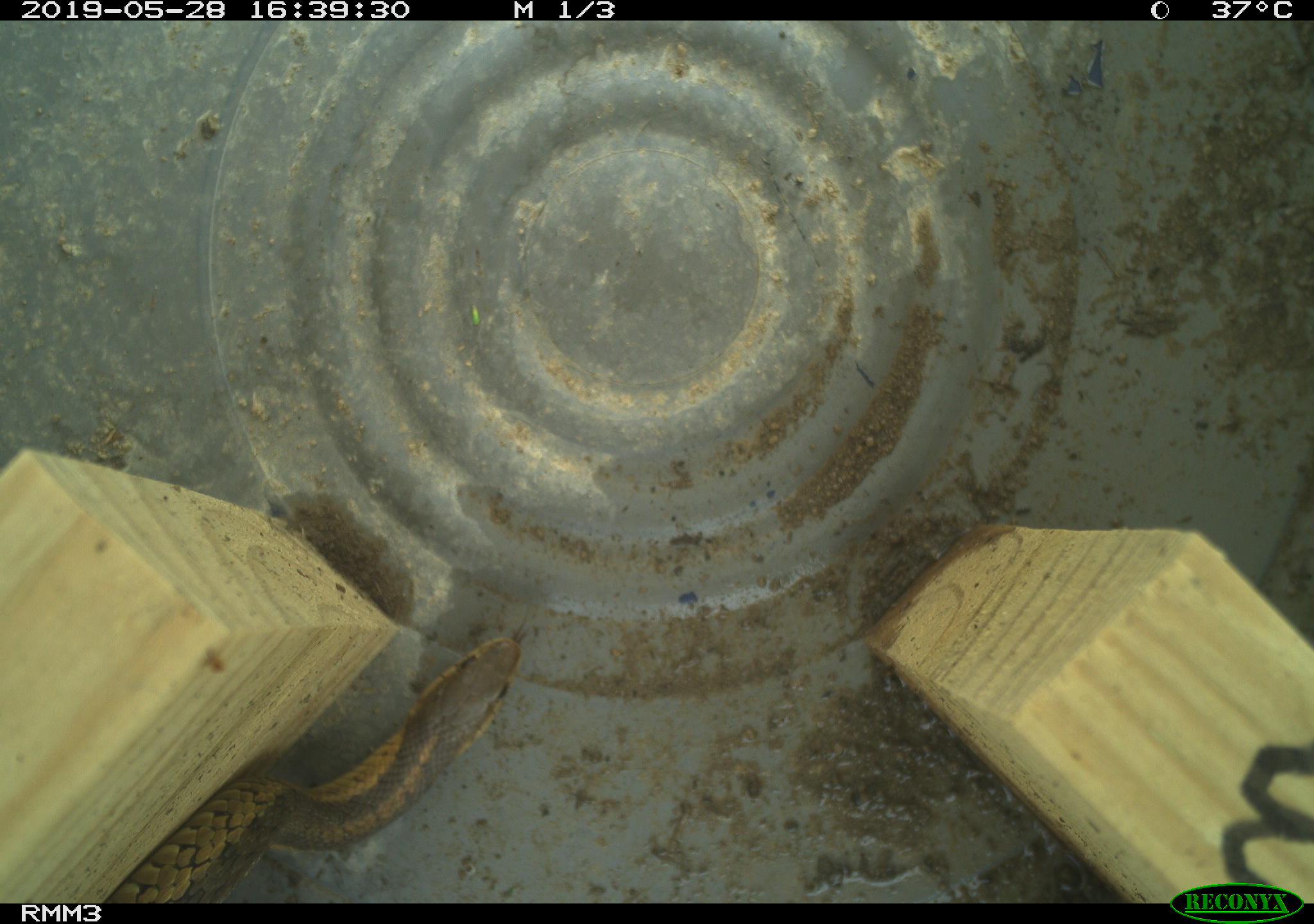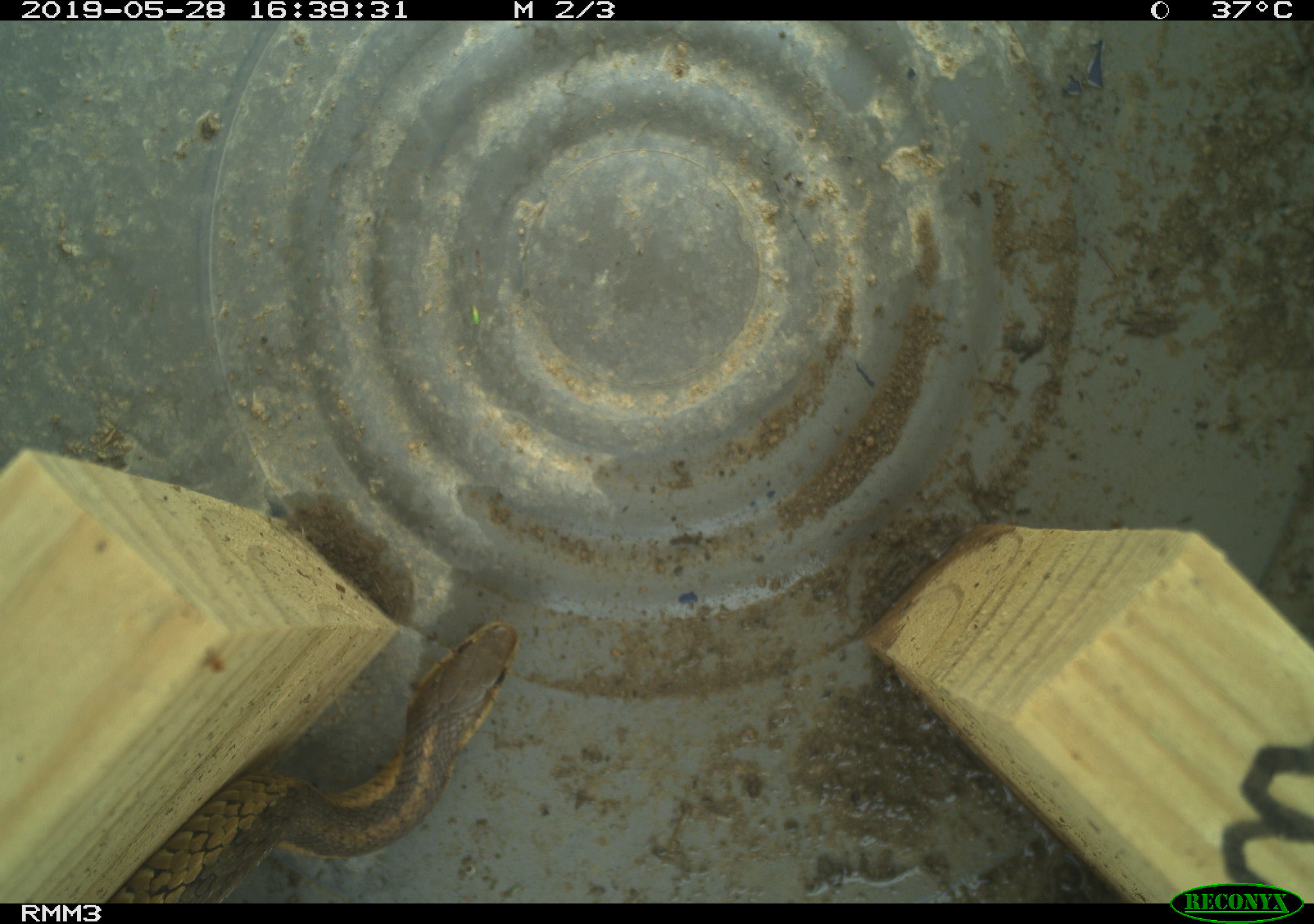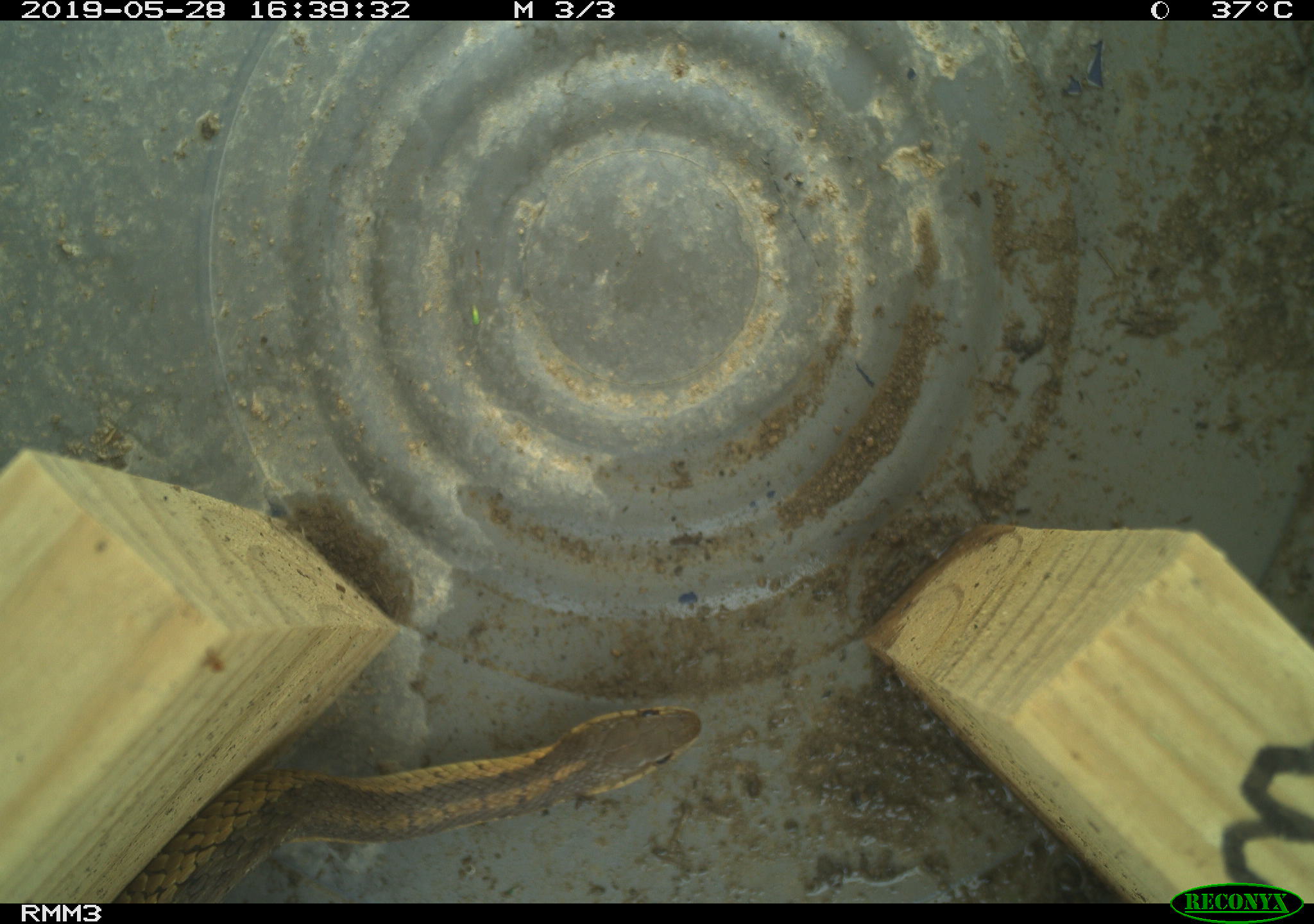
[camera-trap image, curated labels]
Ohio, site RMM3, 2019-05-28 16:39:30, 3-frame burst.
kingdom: Animalia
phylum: Chordata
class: Reptilia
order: Squamata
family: Colubridae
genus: Thamnophis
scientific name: Thamnophis sirtalis sirtalis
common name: eastern gartersnake